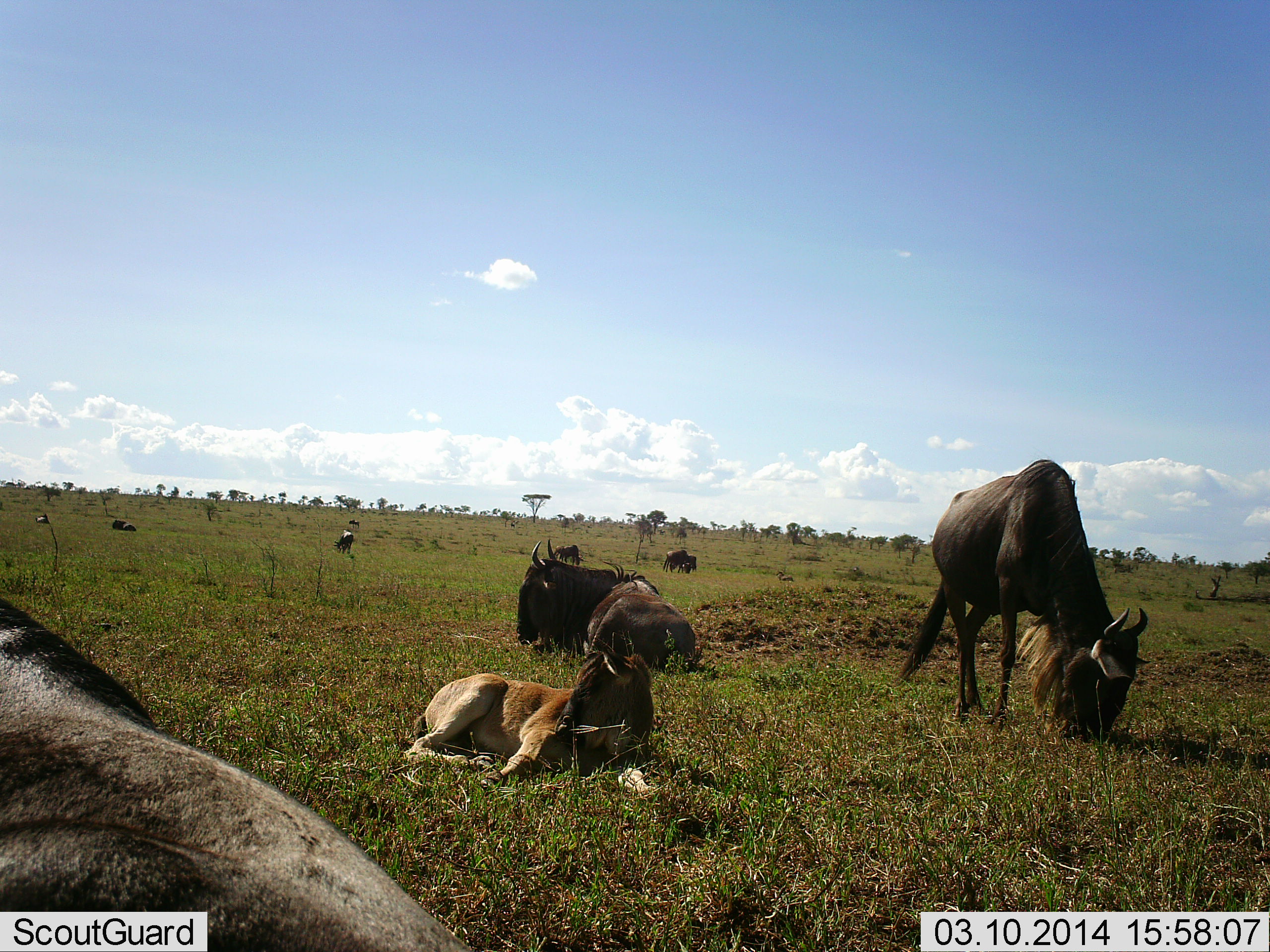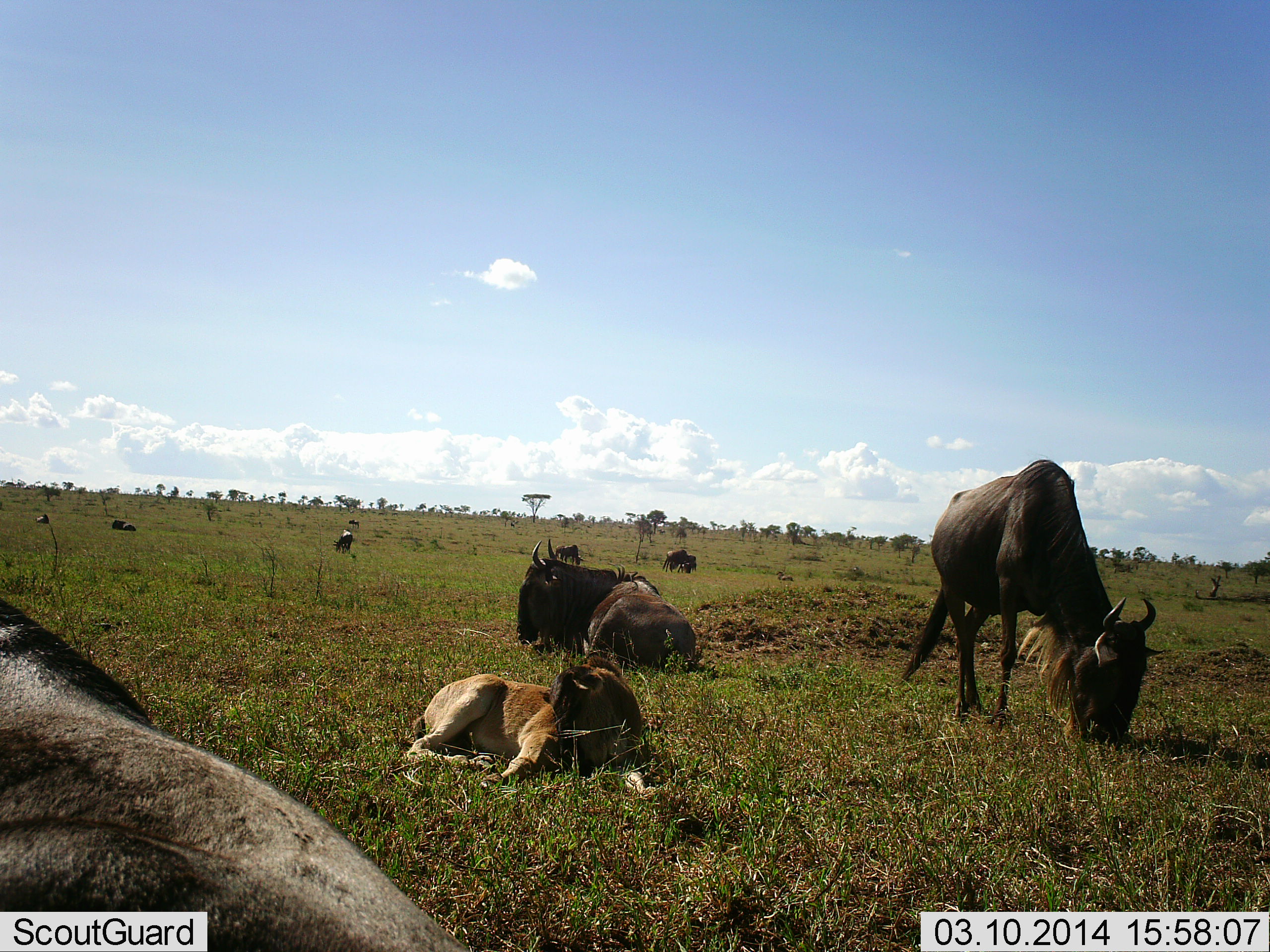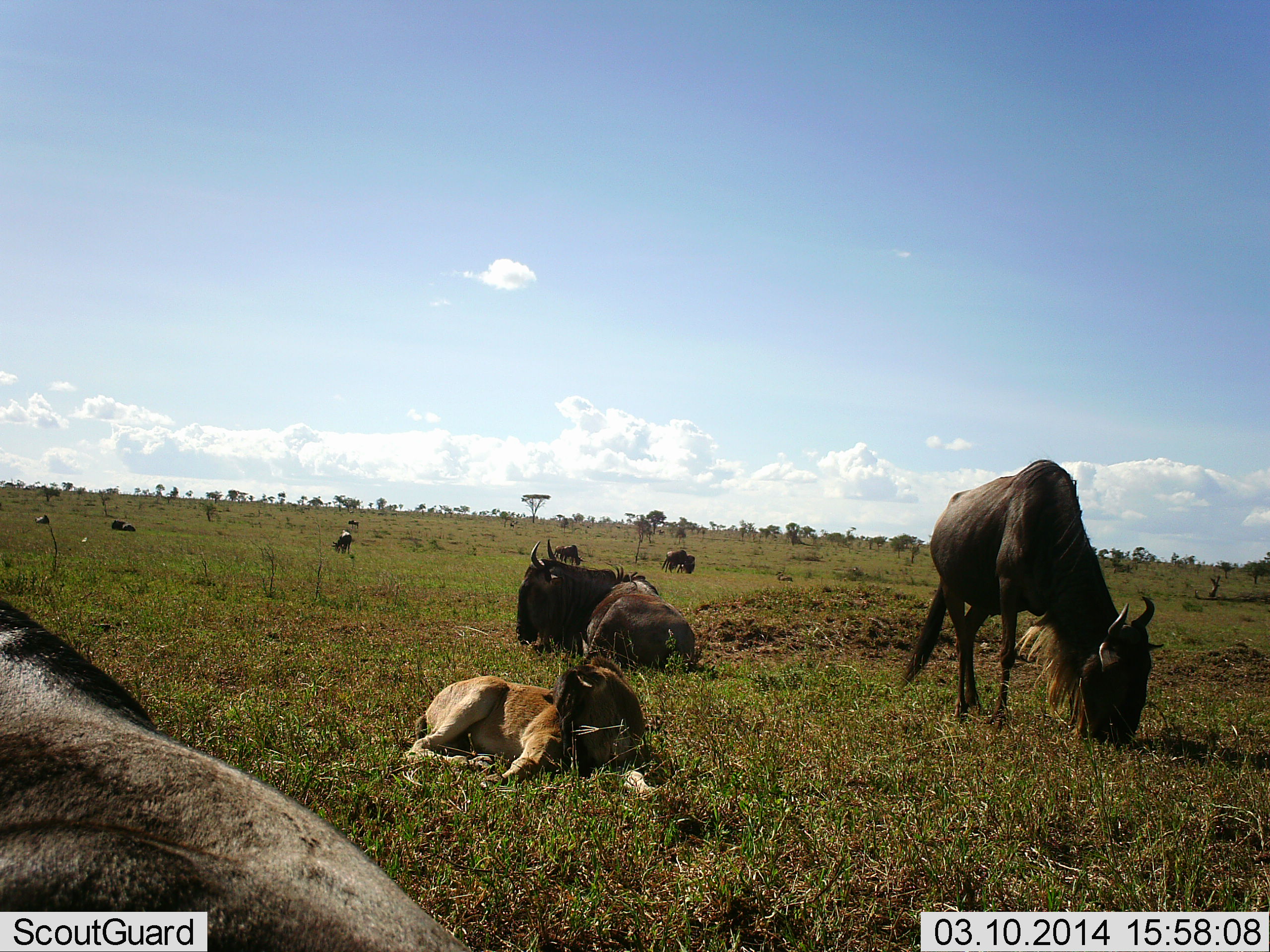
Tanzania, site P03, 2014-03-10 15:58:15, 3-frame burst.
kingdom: Animalia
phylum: Chordata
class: Mammalia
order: Artiodactyla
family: Bovidae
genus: Connochaetes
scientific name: Connochaetes taurinus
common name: blue wildebeest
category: wildebeest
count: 7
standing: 40%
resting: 94%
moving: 9%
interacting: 0%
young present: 54%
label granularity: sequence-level